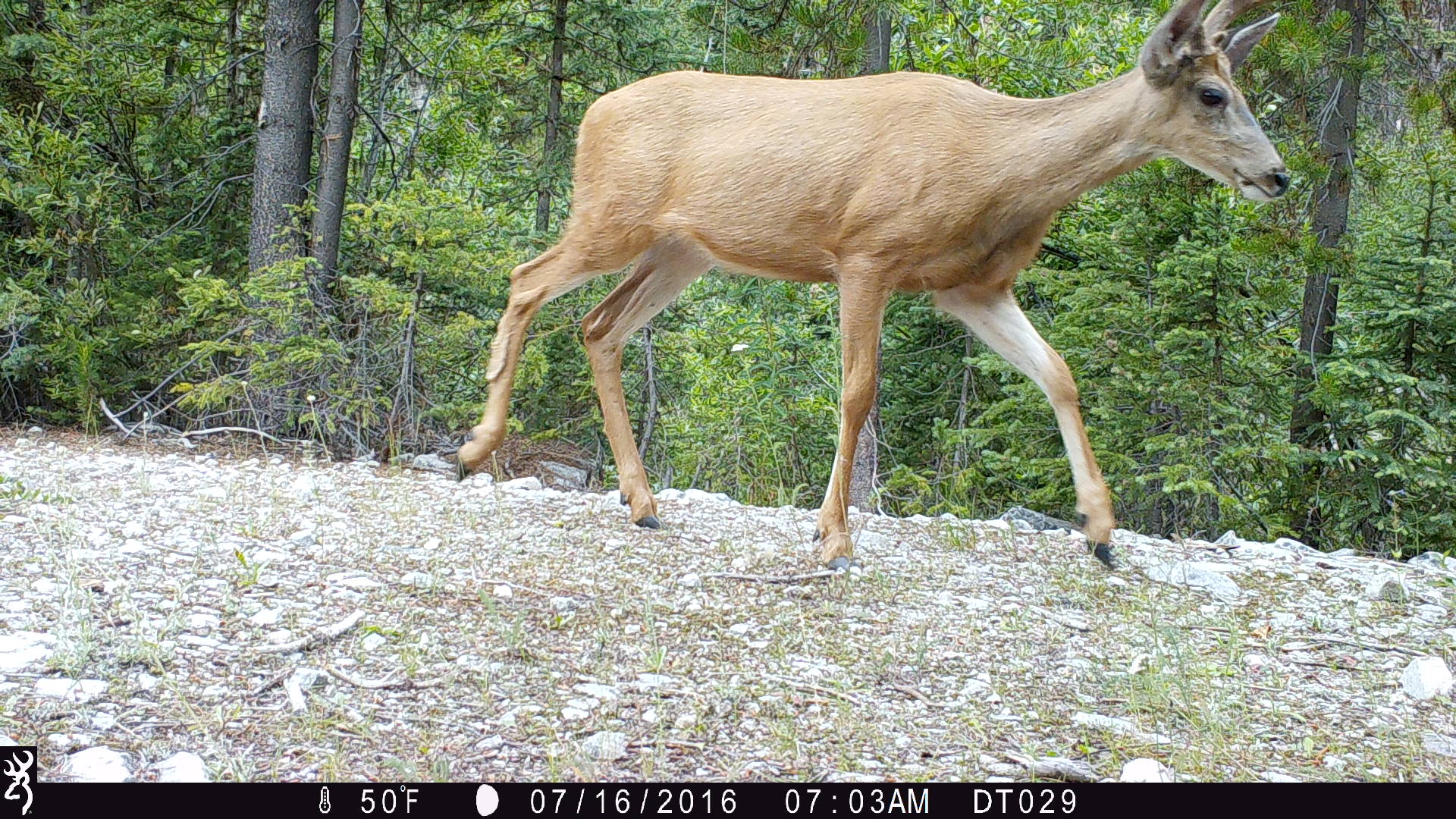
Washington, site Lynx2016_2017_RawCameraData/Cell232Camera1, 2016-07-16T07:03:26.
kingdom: Animalia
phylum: Chordata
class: Mammalia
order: Artiodactyla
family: Cervidae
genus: Odocoileus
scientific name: Odocoileus hemionus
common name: mule deer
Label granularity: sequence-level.